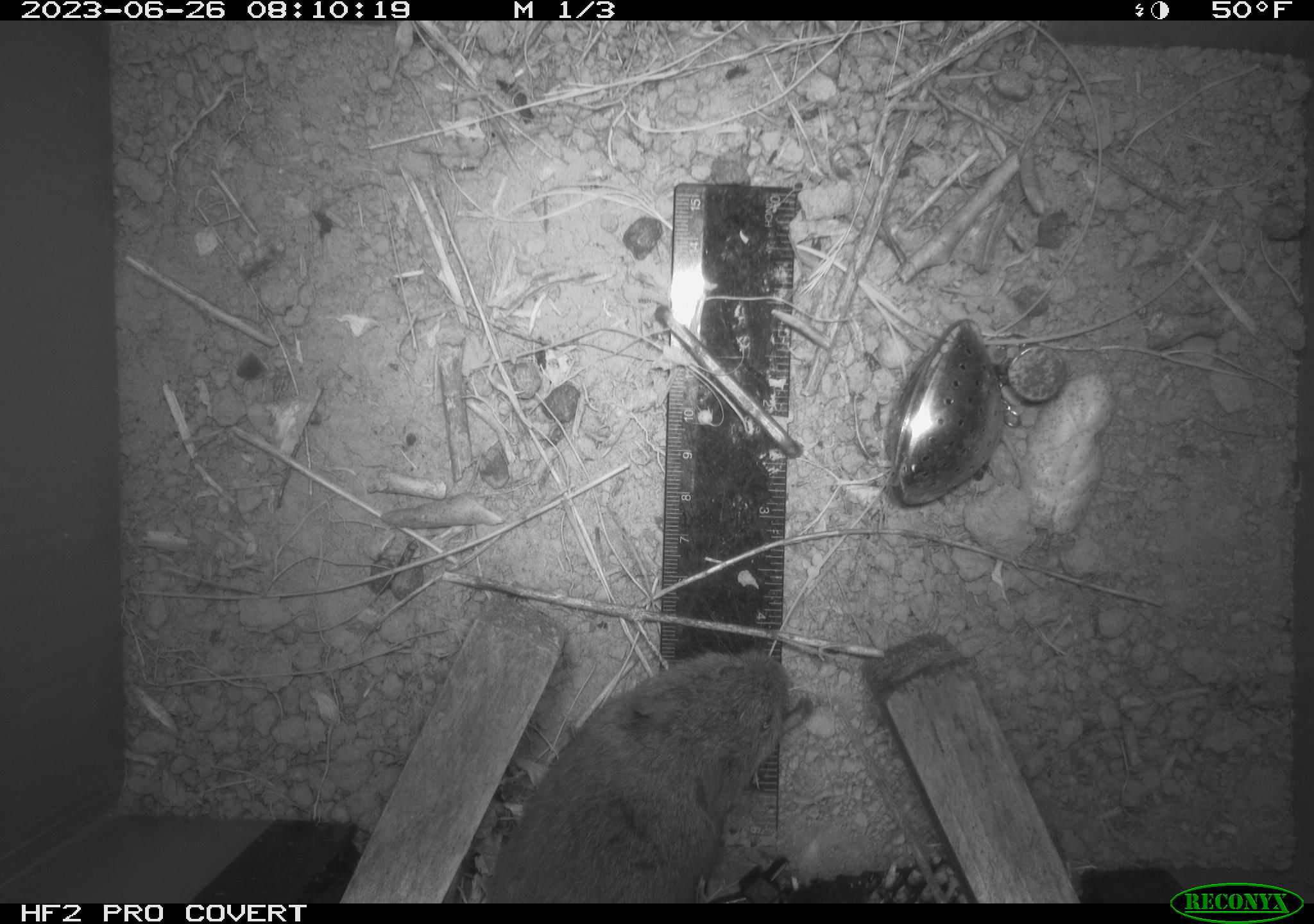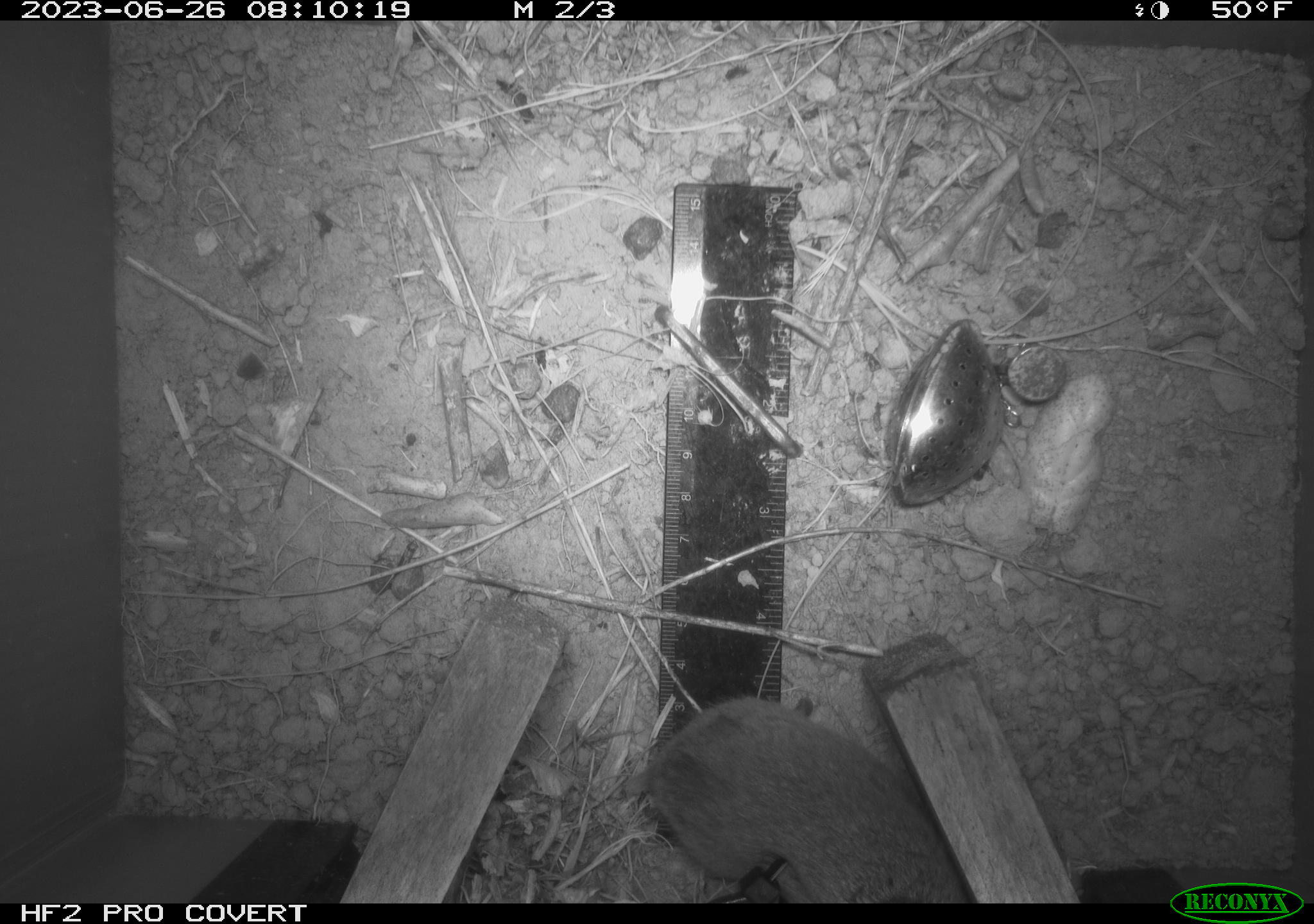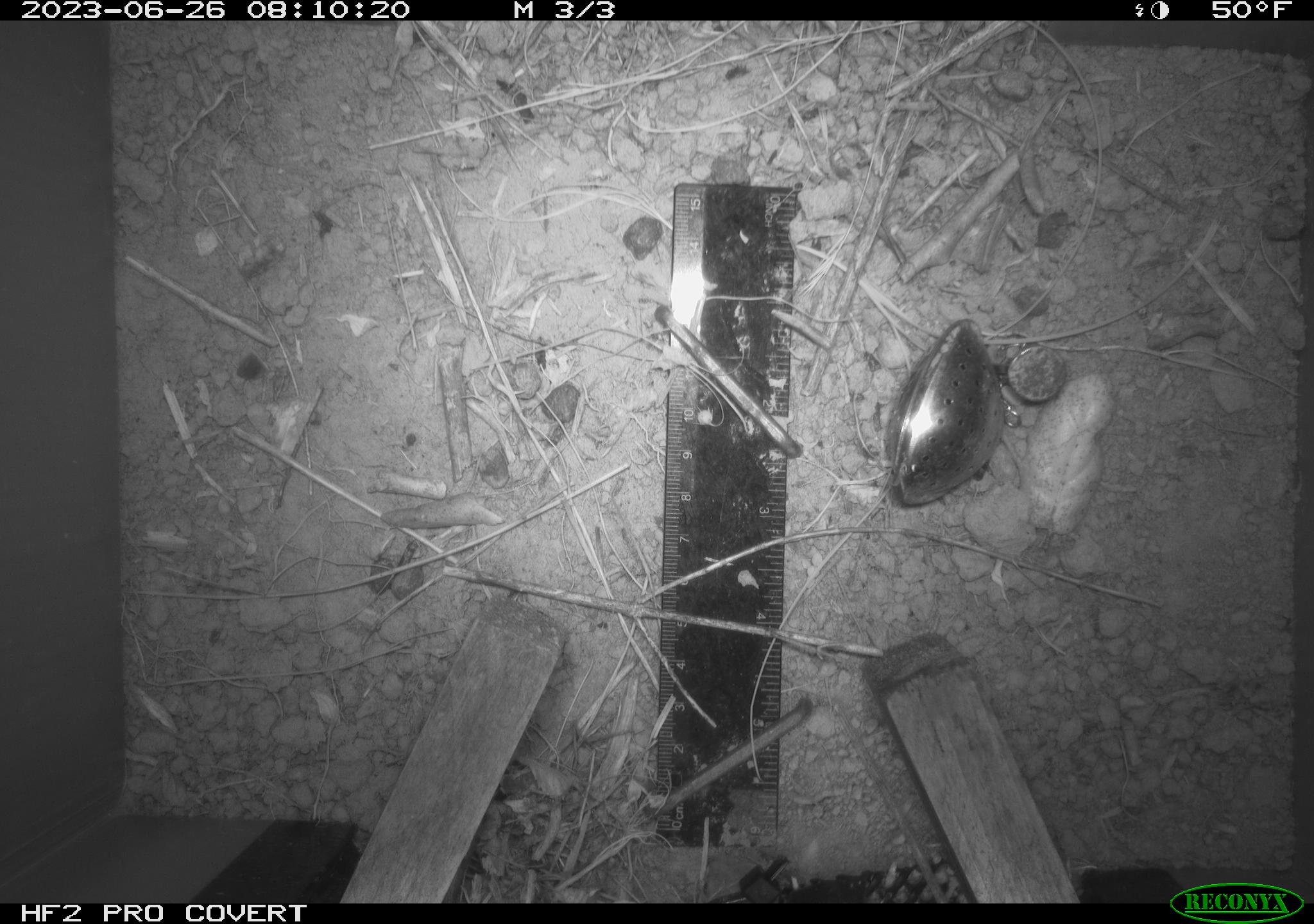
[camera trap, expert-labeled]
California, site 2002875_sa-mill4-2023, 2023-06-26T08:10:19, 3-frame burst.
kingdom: Animalia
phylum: Chordata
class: Mammalia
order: Rodentia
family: Cricetidae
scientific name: Arvicolinae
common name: voles, lemmings, and muskrats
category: arvicolinae subfamily